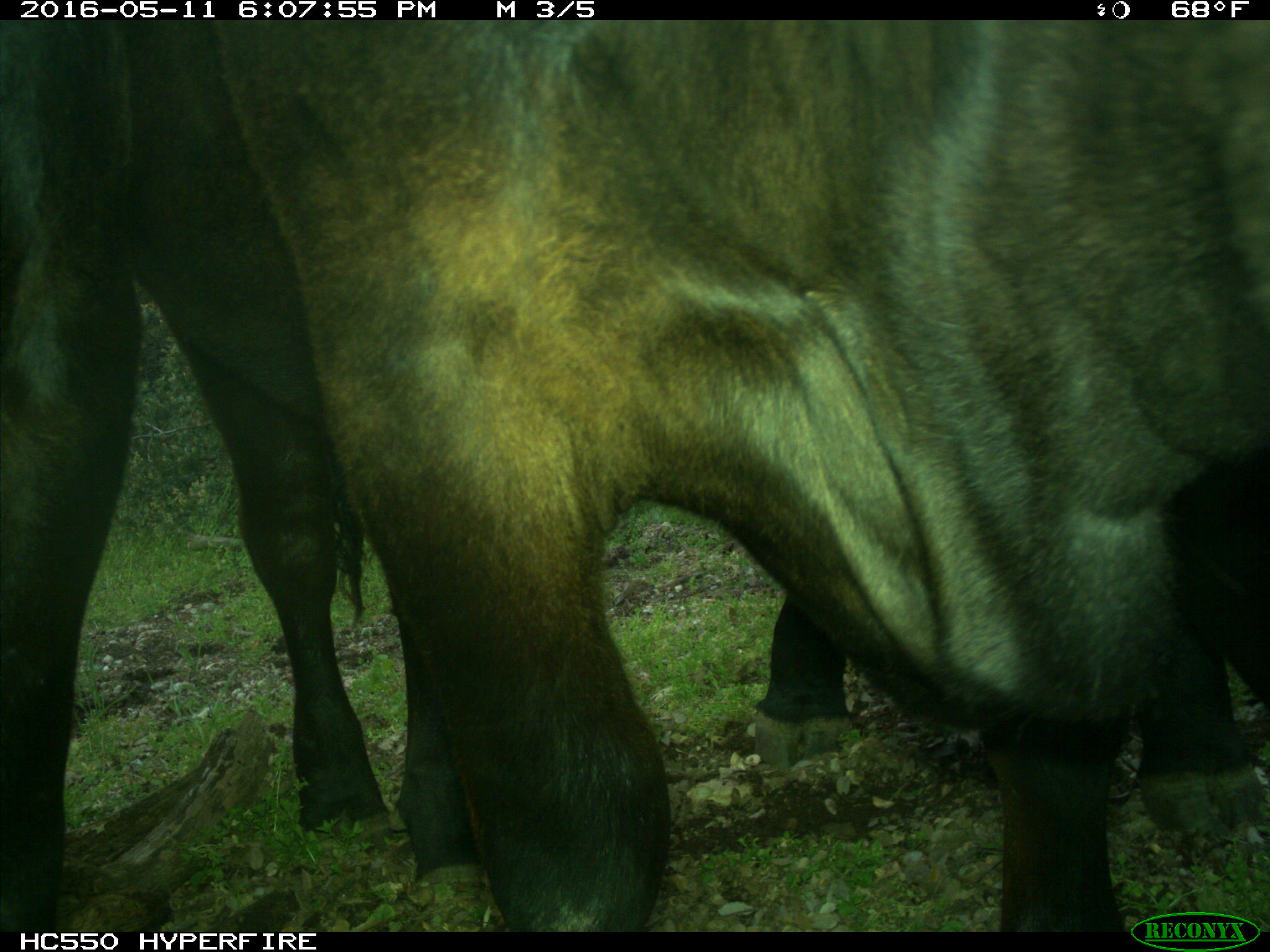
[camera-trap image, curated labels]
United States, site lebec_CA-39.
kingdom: Animalia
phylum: Chordata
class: Mammalia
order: Artiodactyla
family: Bovidae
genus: Bos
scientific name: Bos taurus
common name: domestic cow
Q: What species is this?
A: Bos taurus (domestic cow).